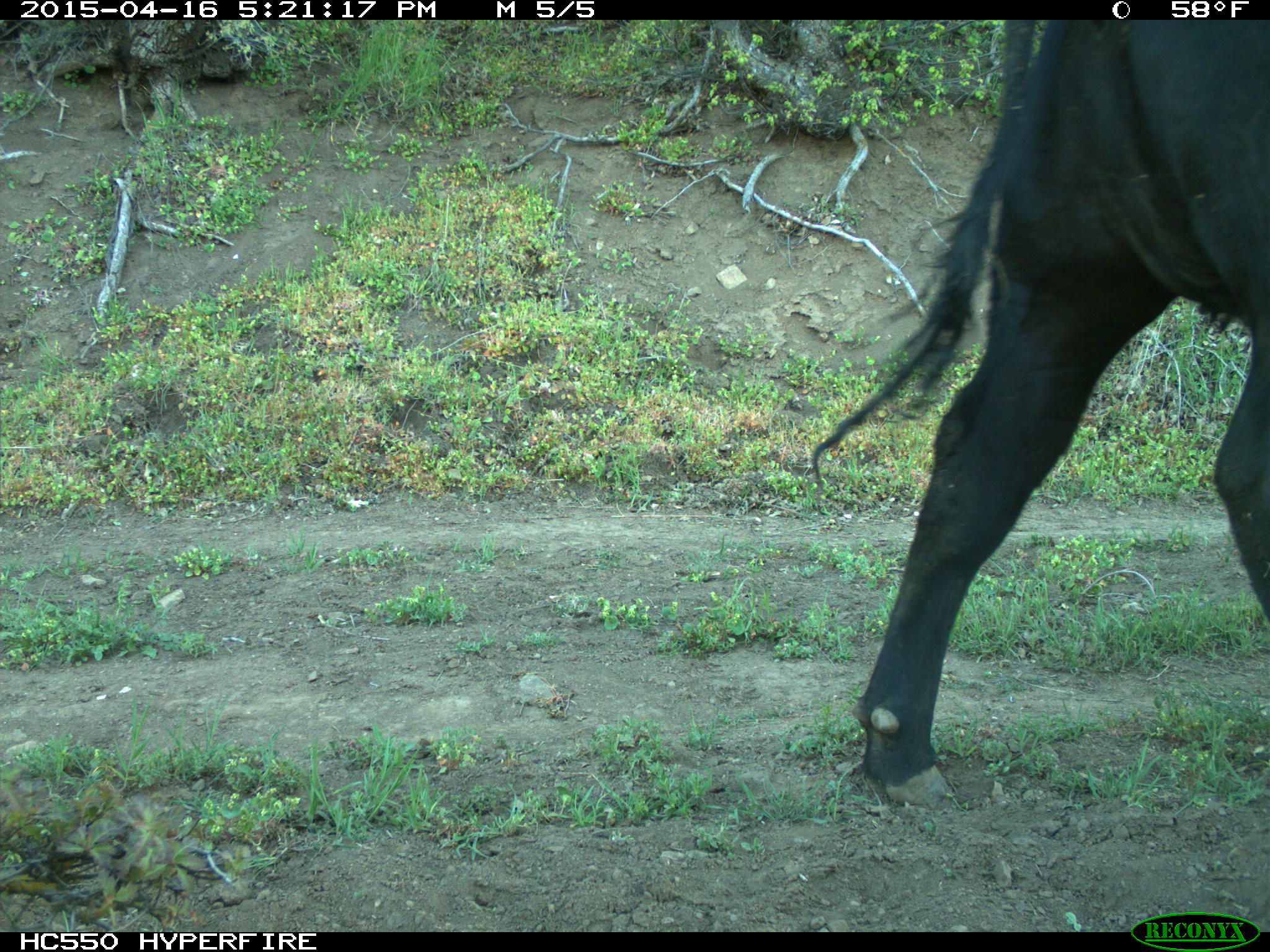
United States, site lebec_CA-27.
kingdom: Animalia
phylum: Chordata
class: Mammalia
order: Artiodactyla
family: Bovidae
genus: Bos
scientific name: Bos taurus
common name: domestic cow